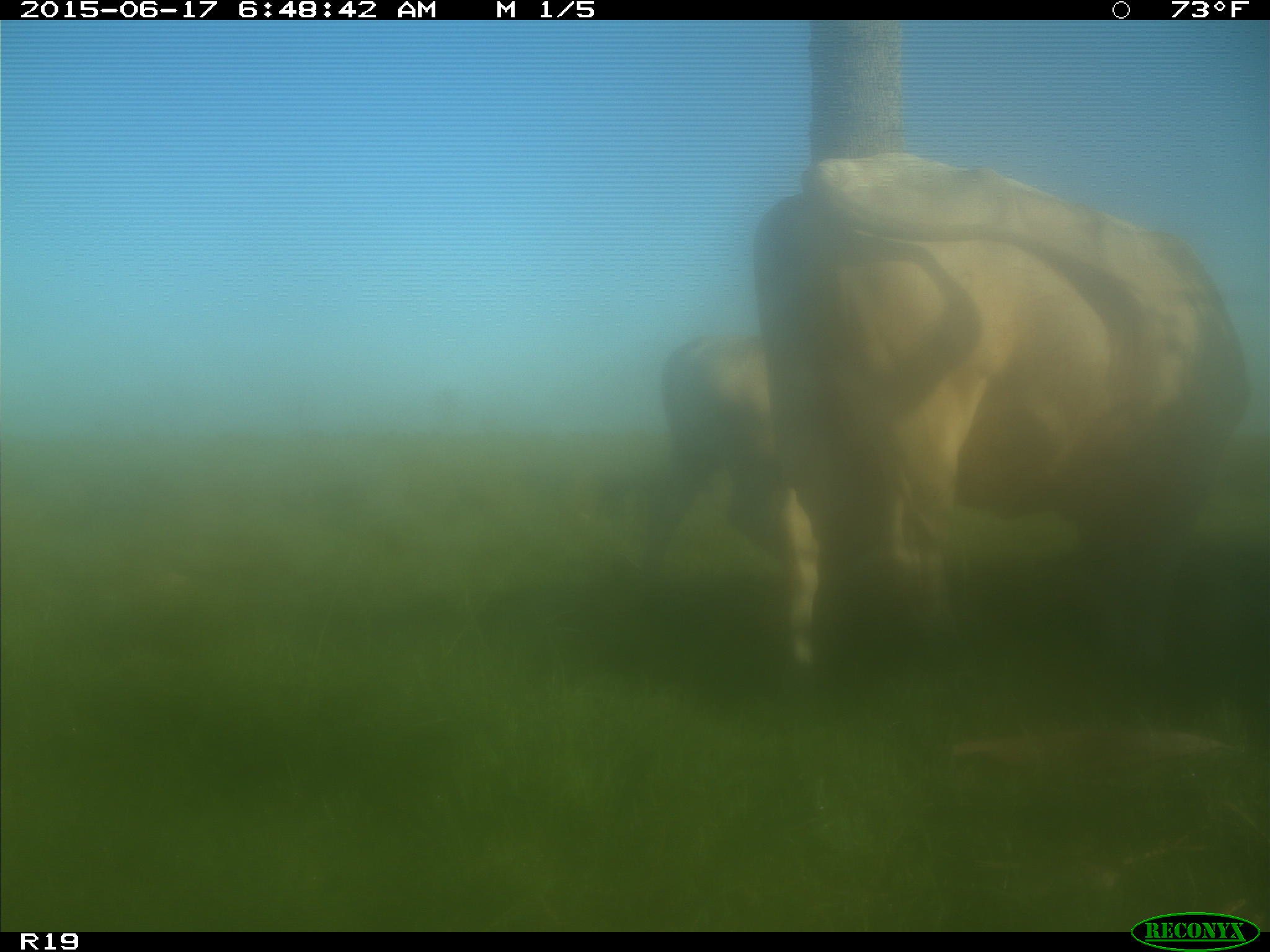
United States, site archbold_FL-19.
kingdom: Animalia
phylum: Chordata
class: Mammalia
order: Artiodactyla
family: Bovidae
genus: Bos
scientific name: Bos taurus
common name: domestic cow